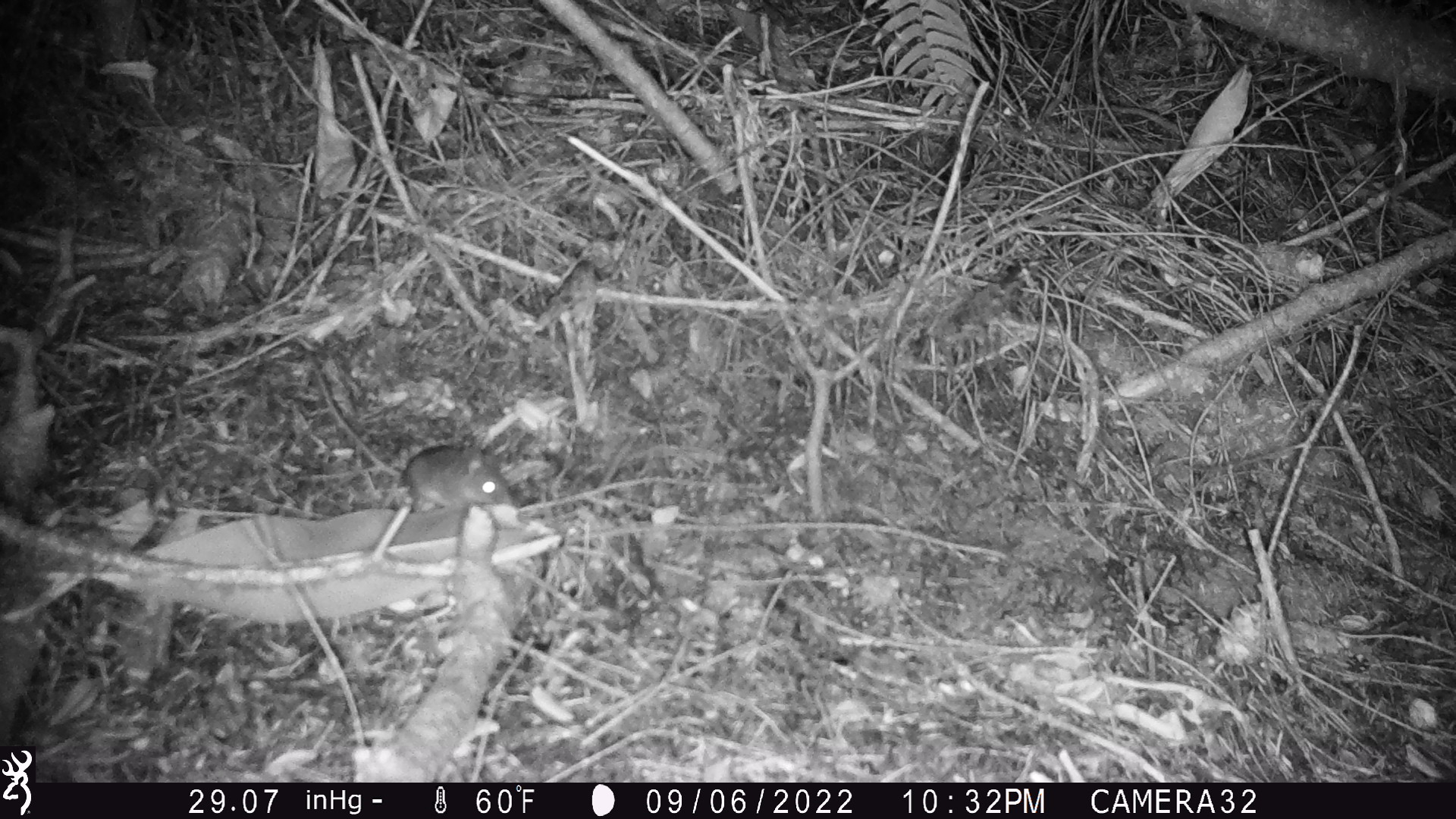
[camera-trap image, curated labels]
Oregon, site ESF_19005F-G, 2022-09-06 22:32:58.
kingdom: Animalia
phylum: Chordata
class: Mammalia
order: Rodentia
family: Cricetidae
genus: Neotoma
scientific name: Neotoma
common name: woodrats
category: neotoma species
Neotoma species (woodrats) (Neotoma).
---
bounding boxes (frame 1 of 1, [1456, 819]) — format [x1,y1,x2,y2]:
neotoma species: [306,360,531,521]